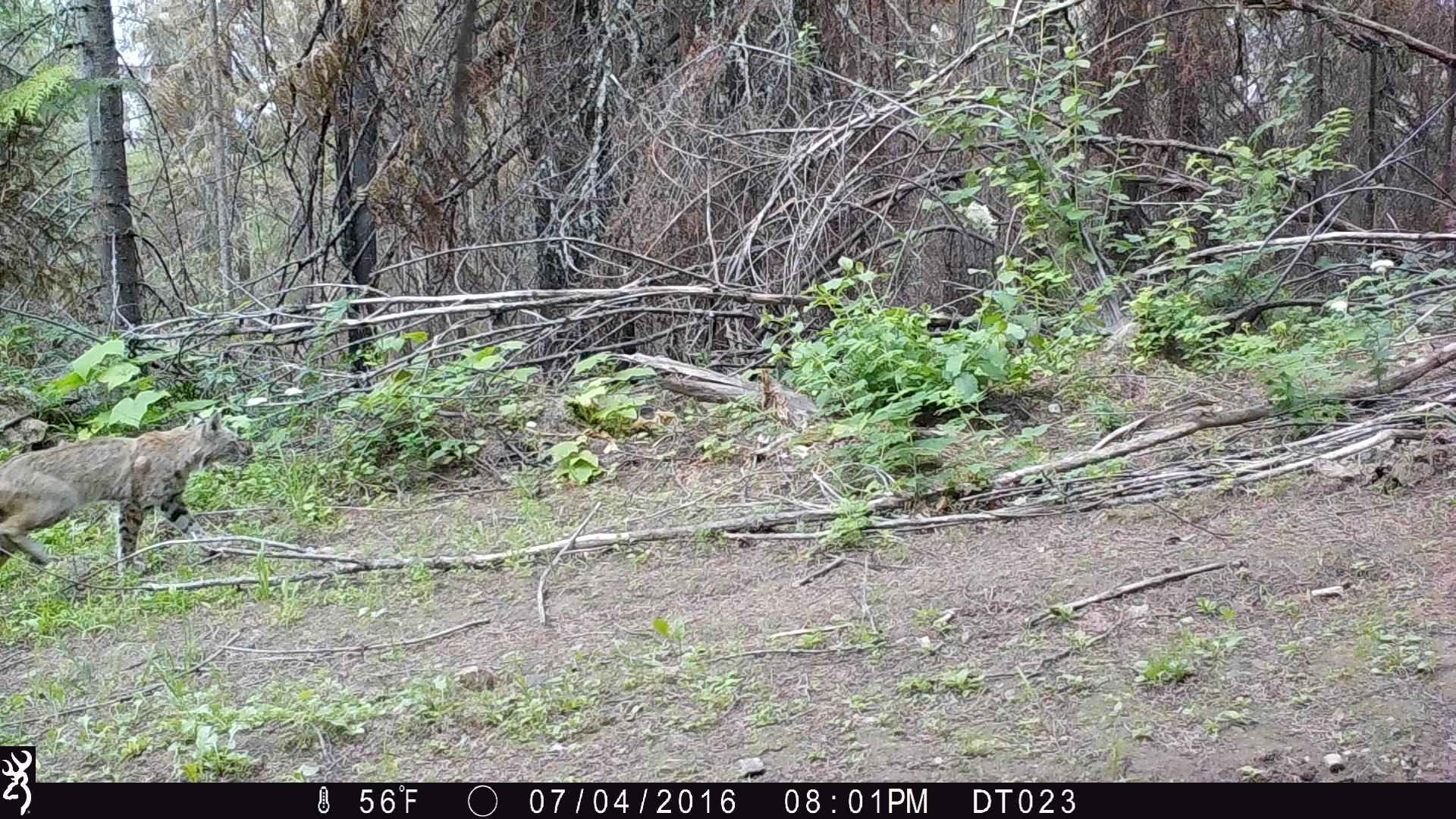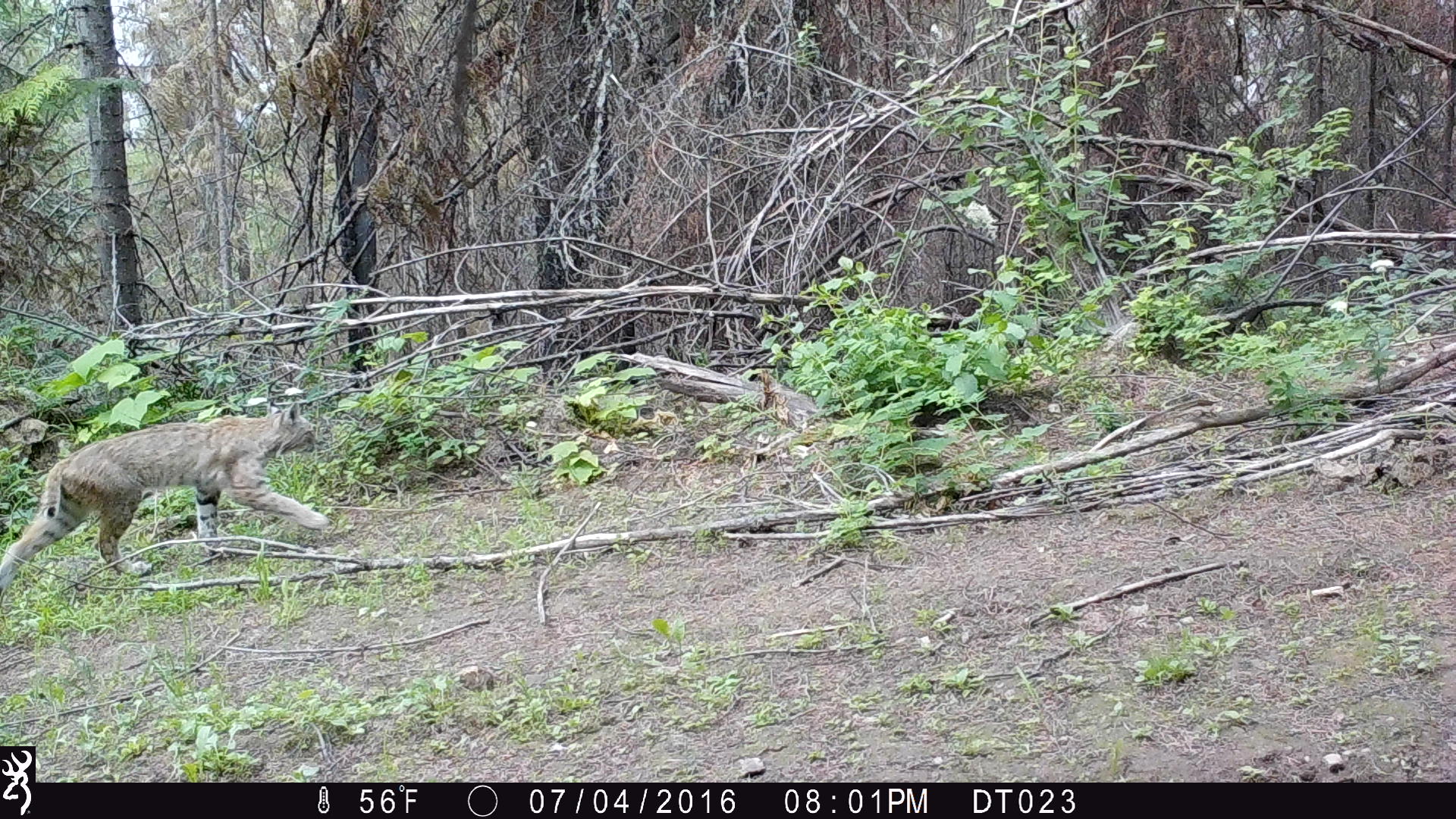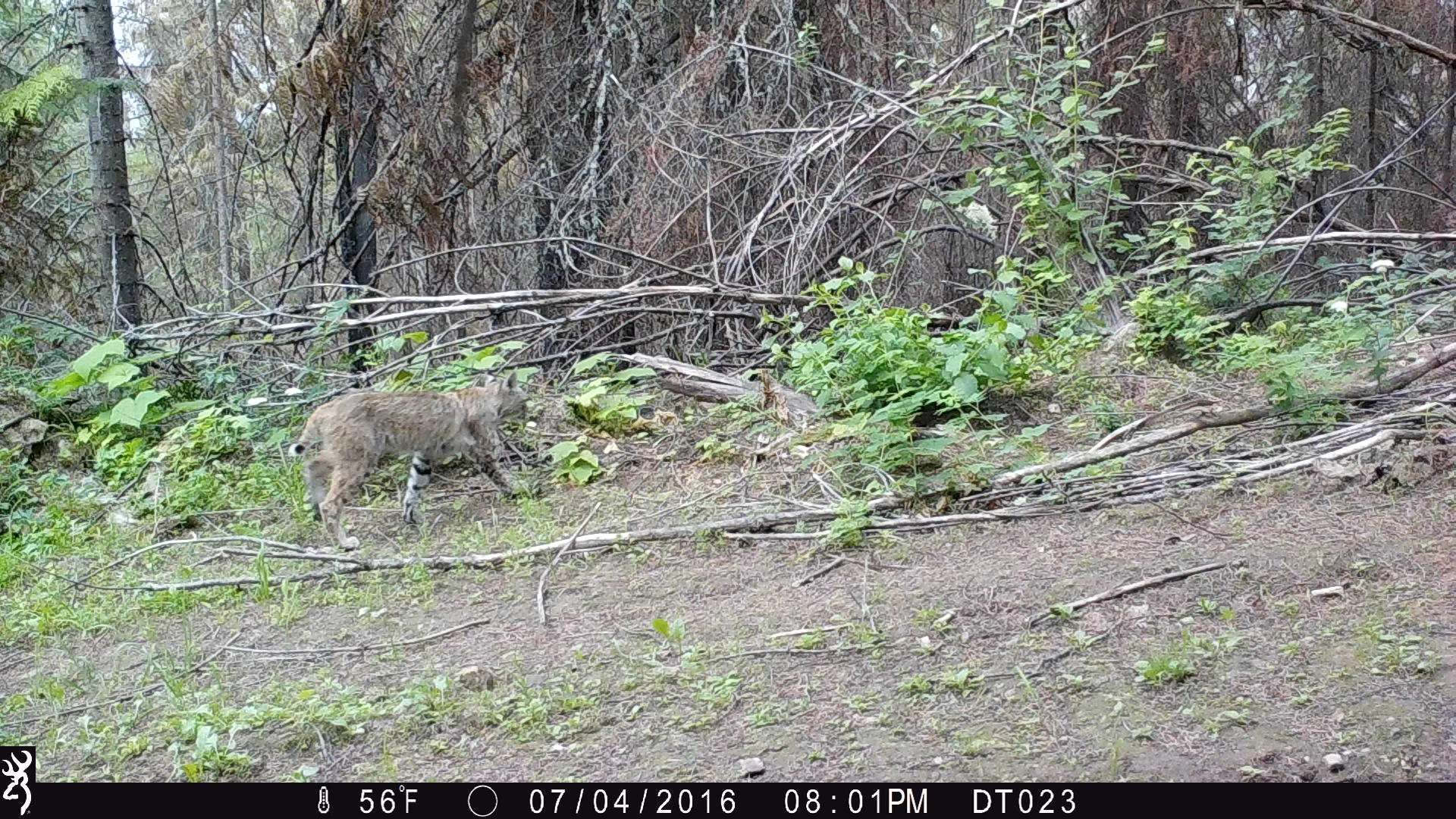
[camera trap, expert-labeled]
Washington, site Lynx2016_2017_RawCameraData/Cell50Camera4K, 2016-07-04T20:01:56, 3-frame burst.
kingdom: Animalia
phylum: Chordata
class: Mammalia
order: Carnivora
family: Felidae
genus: Lynx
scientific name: Lynx rufus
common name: bobcat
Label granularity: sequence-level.